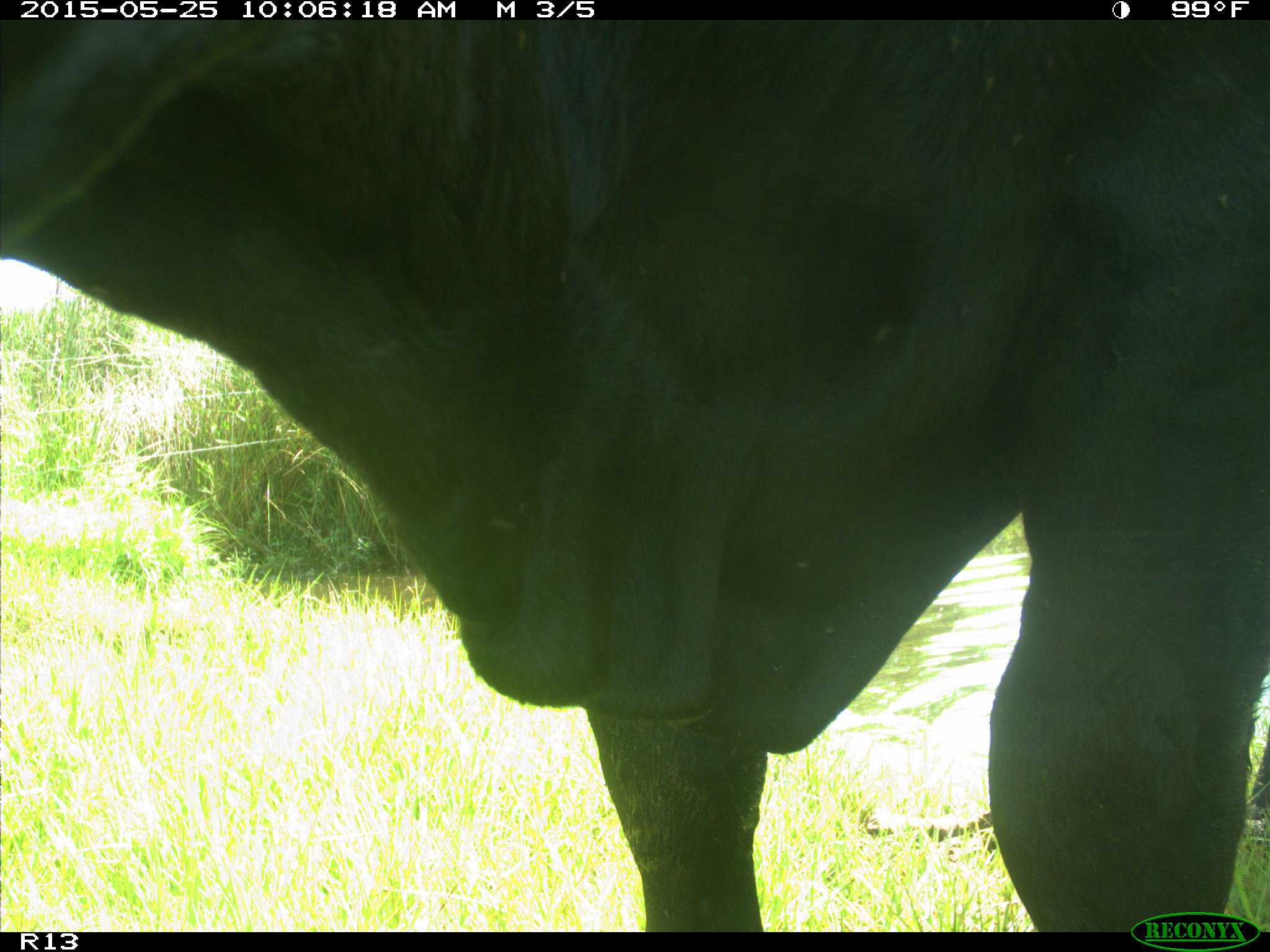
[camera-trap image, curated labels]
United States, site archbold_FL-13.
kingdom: Animalia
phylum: Chordata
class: Mammalia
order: Artiodactyla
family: Bovidae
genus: Bos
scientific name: Bos taurus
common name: domestic cow